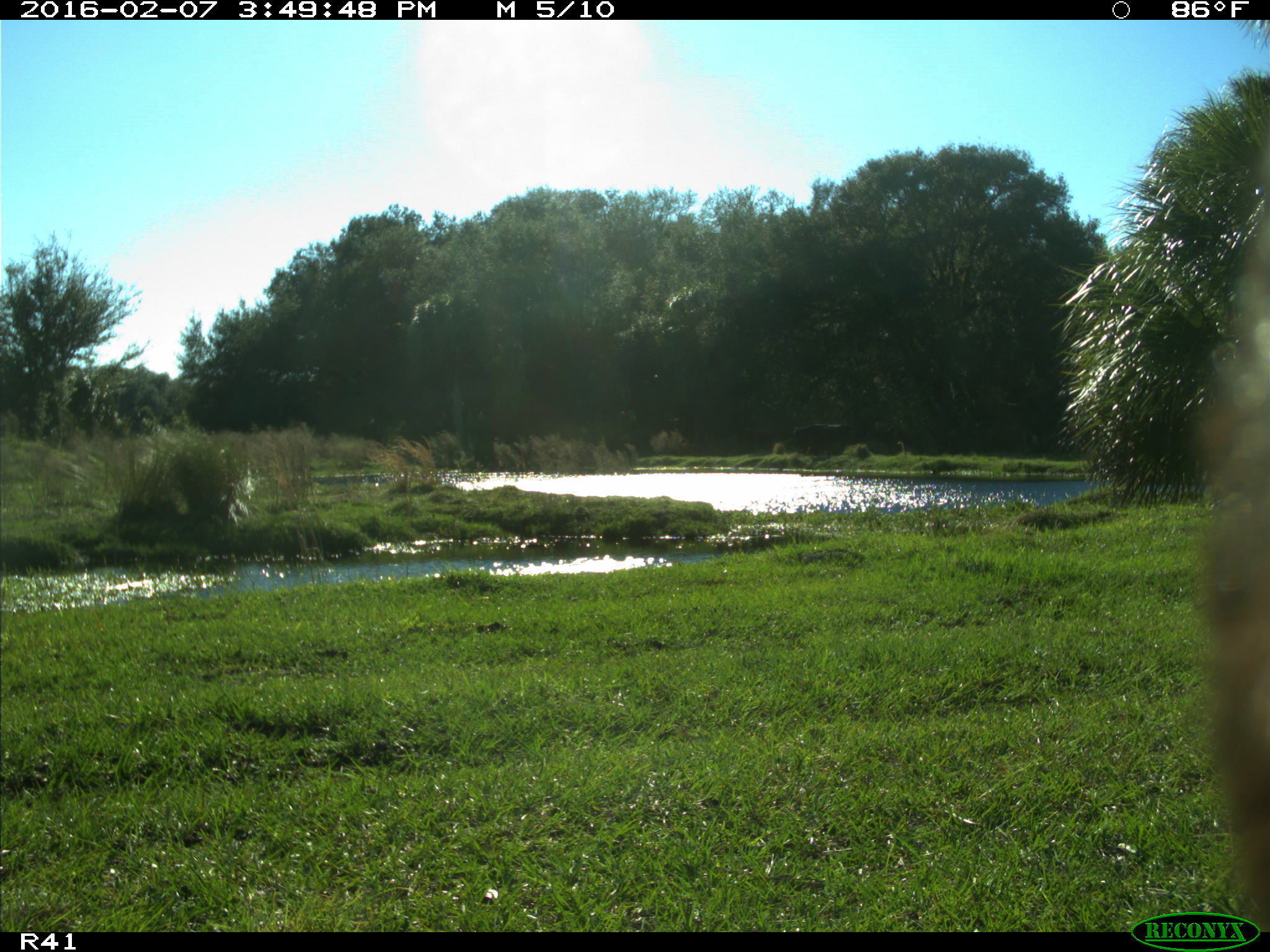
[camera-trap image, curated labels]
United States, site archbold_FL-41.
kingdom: Animalia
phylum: Chordata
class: Mammalia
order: Artiodactyla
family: Bovidae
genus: Bos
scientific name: Bos taurus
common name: domestic cow